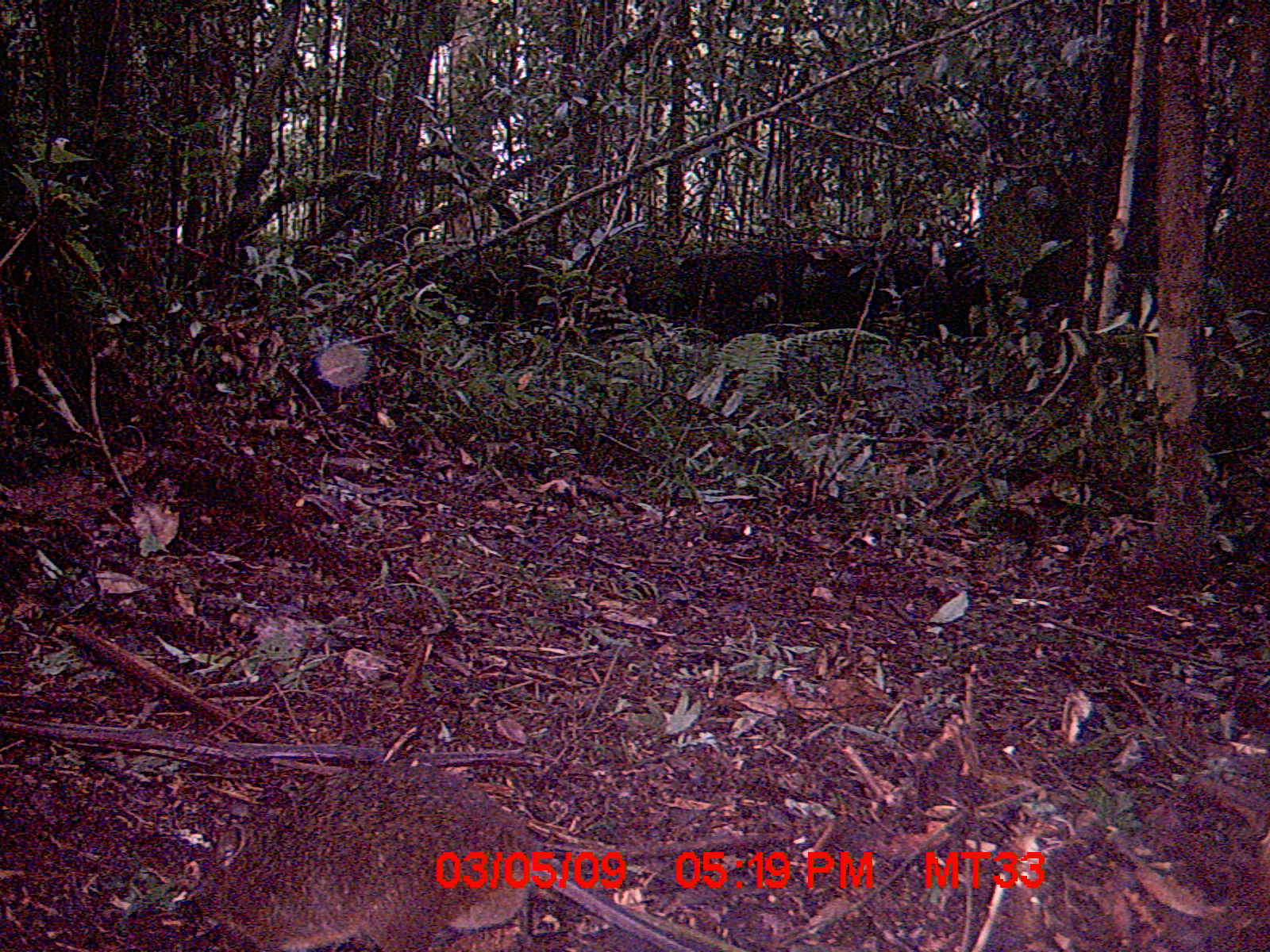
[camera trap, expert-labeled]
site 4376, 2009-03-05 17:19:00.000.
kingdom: Animalia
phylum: Chordata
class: Mammalia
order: Rodentia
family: Nesomyidae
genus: Nesomys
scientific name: Nesomys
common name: nesomys rodents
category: nesomys sp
Nesomys sp (nesomys rodents) (Nesomys), count 1.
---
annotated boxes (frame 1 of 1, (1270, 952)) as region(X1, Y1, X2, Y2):
nesomys sp: region(184, 758, 543, 948)